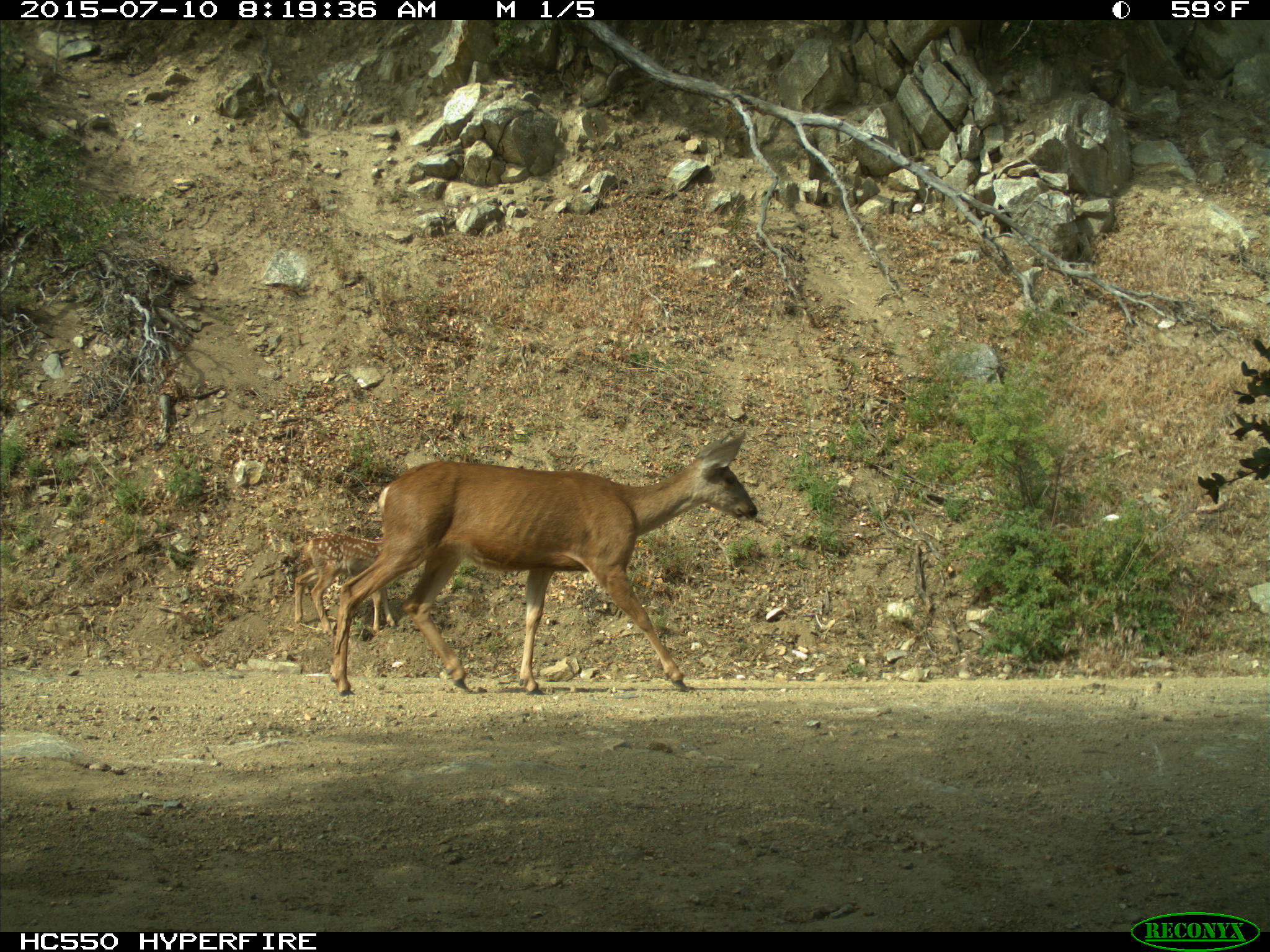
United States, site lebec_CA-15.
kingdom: Animalia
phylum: Chordata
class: Mammalia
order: Artiodactyla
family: Cervidae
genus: Odocoileus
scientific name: Odocoileus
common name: deer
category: unidentified deer